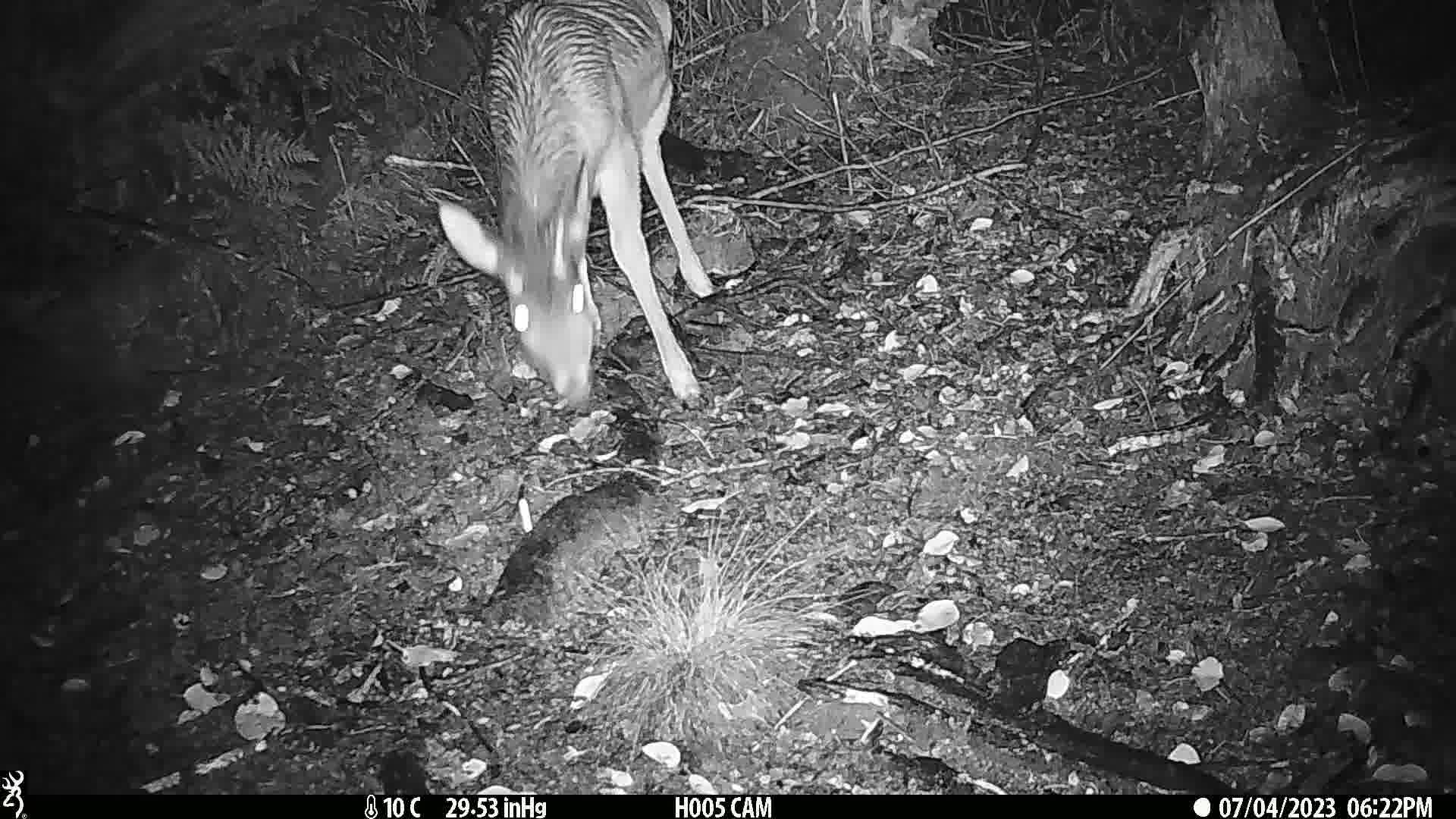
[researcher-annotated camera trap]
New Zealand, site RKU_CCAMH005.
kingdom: Animalia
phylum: Chordata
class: Mammalia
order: Artiodactyla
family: Cervidae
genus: Odocoileus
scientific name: Odocoileus virginianus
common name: white-tailed deer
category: white tailed deer